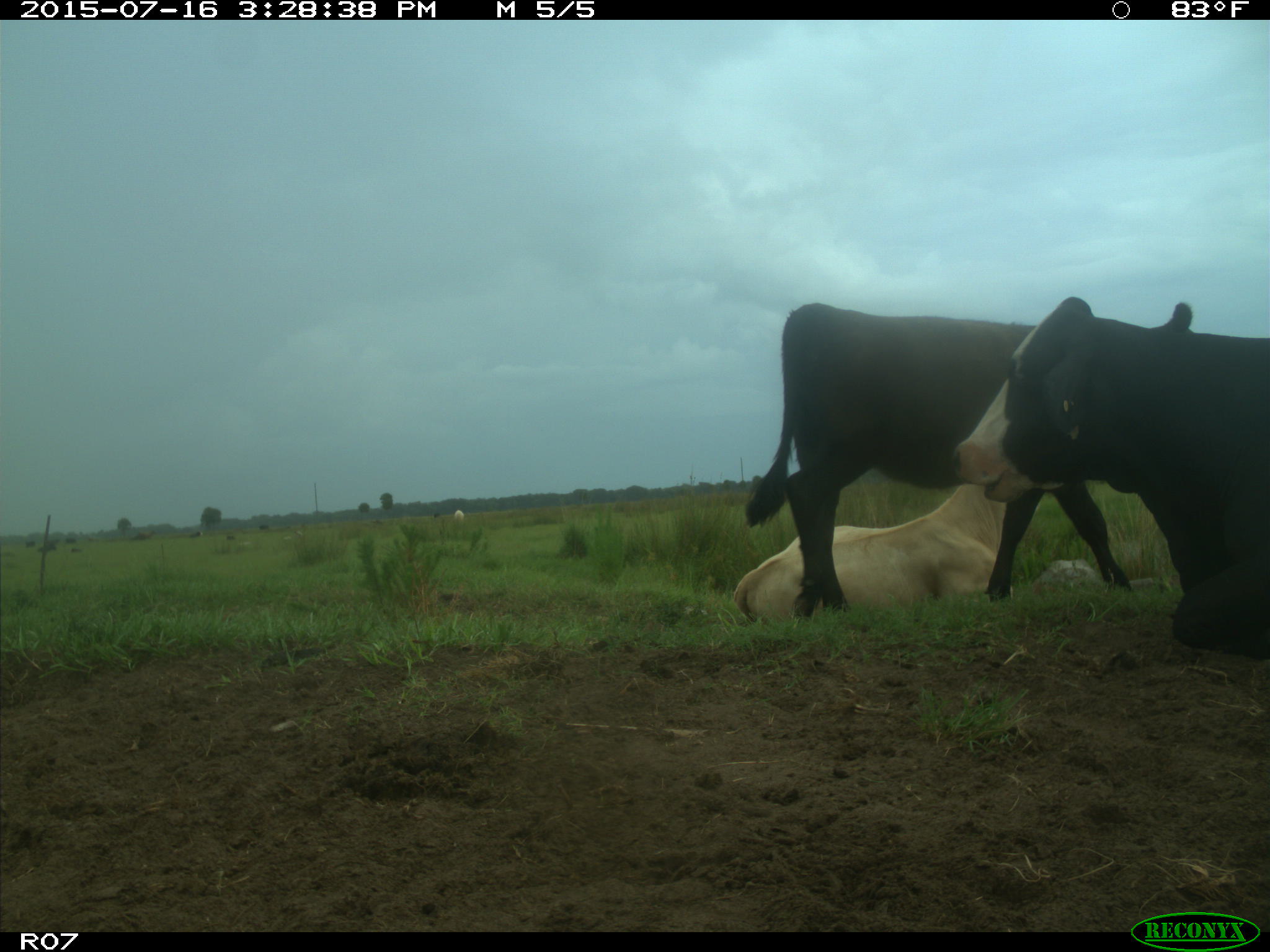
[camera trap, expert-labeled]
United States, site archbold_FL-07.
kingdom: Animalia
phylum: Chordata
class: Mammalia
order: Artiodactyla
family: Bovidae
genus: Bos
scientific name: Bos taurus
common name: domestic cow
Bos taurus (domestic cow).